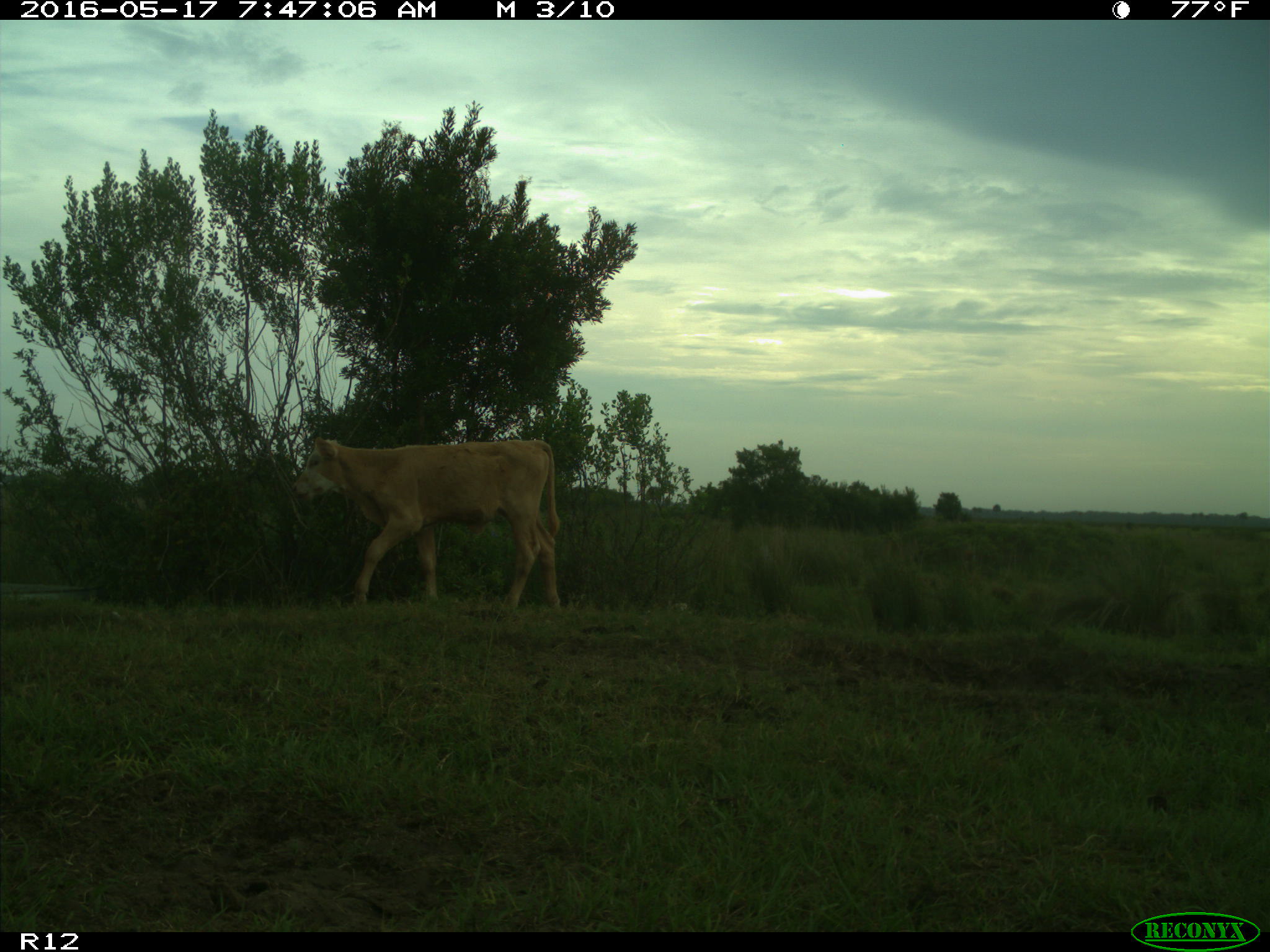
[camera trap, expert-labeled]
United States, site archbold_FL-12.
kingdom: Animalia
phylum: Chordata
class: Mammalia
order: Artiodactyla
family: Bovidae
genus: Bos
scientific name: Bos taurus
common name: domestic cow